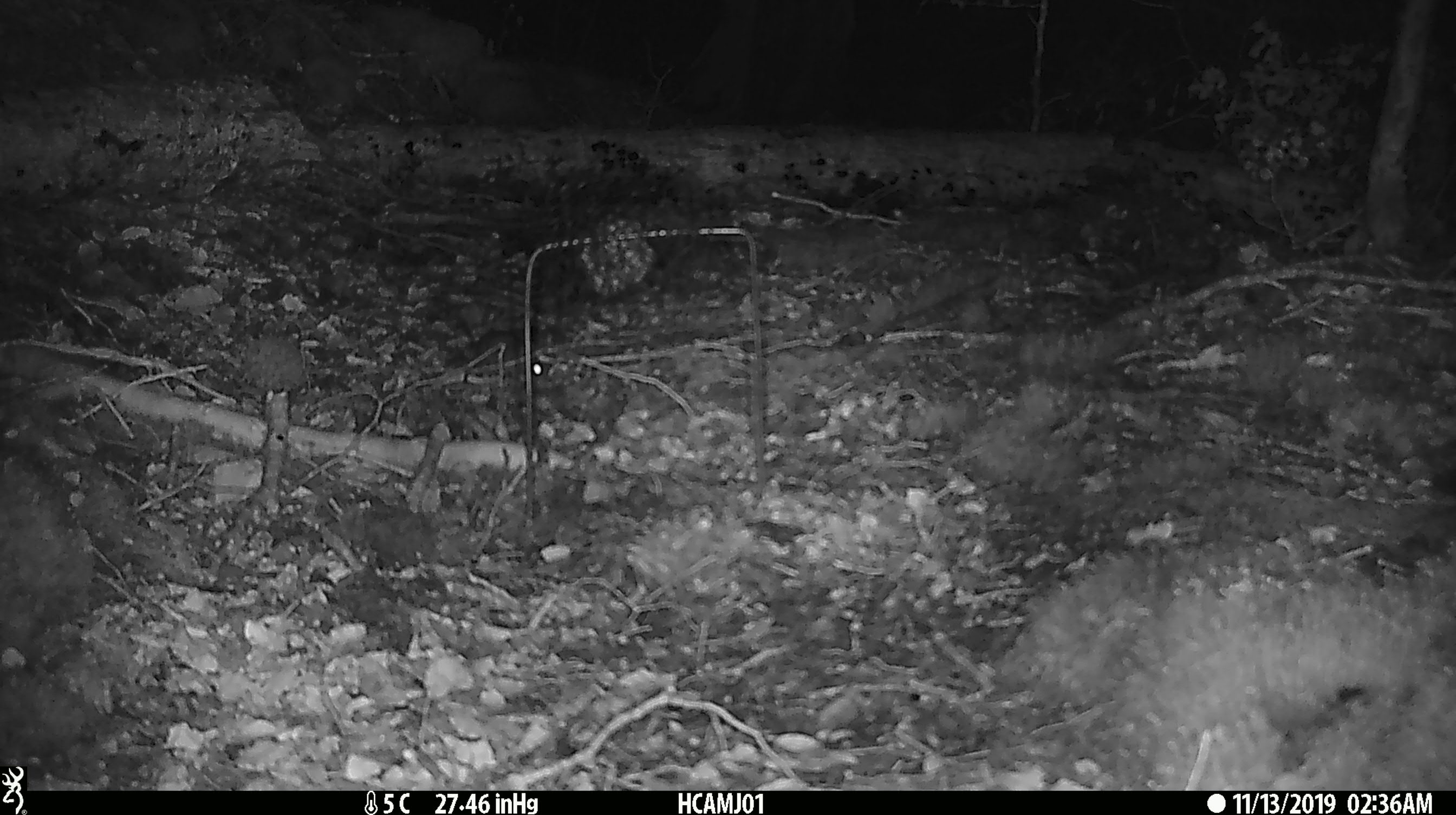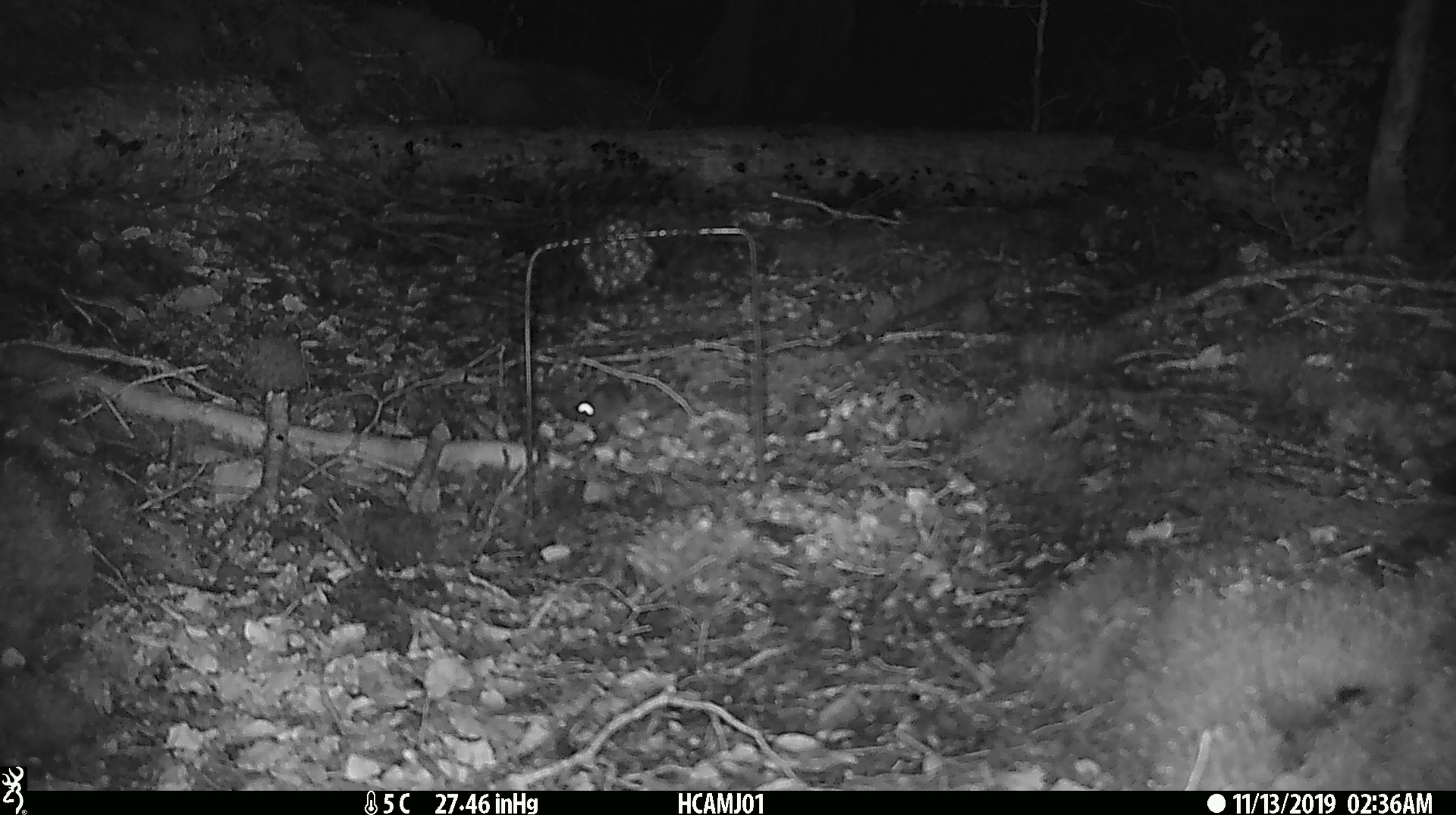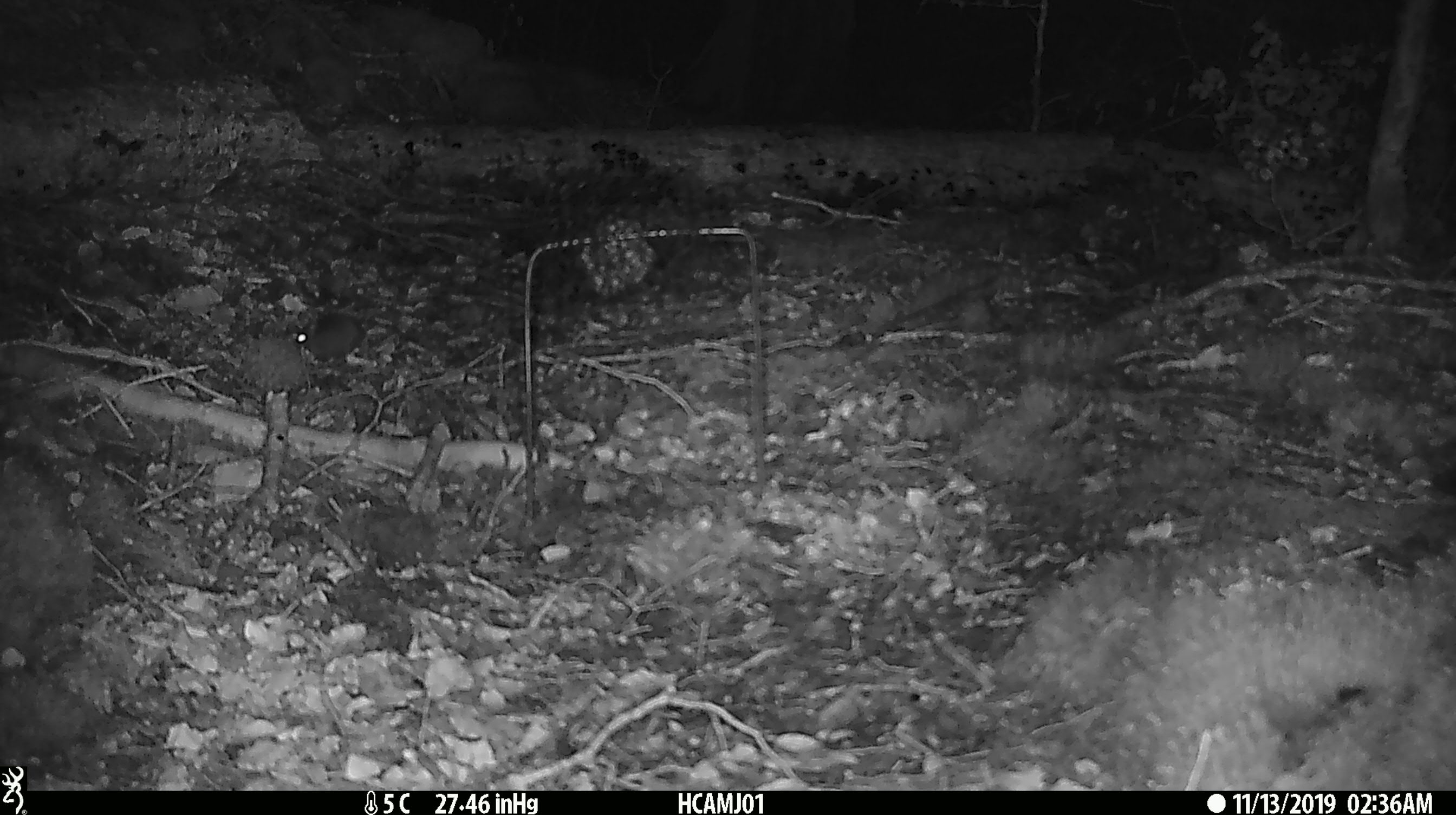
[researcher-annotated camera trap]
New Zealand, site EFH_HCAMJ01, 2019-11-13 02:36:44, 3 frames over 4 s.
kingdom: Animalia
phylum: Chordata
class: Mammalia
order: Rodentia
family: Muridae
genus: Mus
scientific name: Mus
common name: mouse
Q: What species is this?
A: Mouse (Mus).